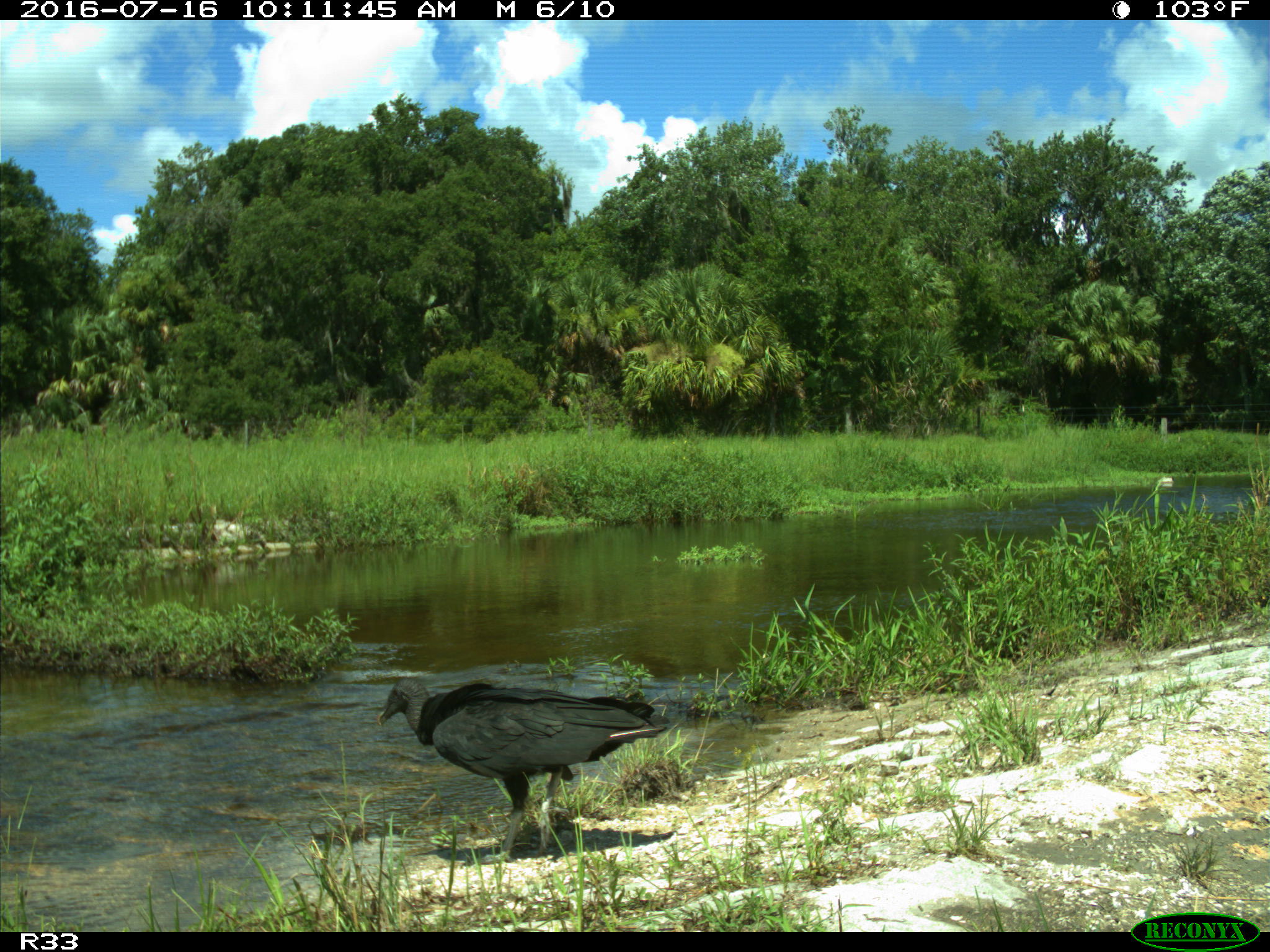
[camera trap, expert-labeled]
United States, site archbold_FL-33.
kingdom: Animalia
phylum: Chordata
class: Aves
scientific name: Aves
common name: birds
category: unidentified bird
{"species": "unidentified bird (birds) (Aves)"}